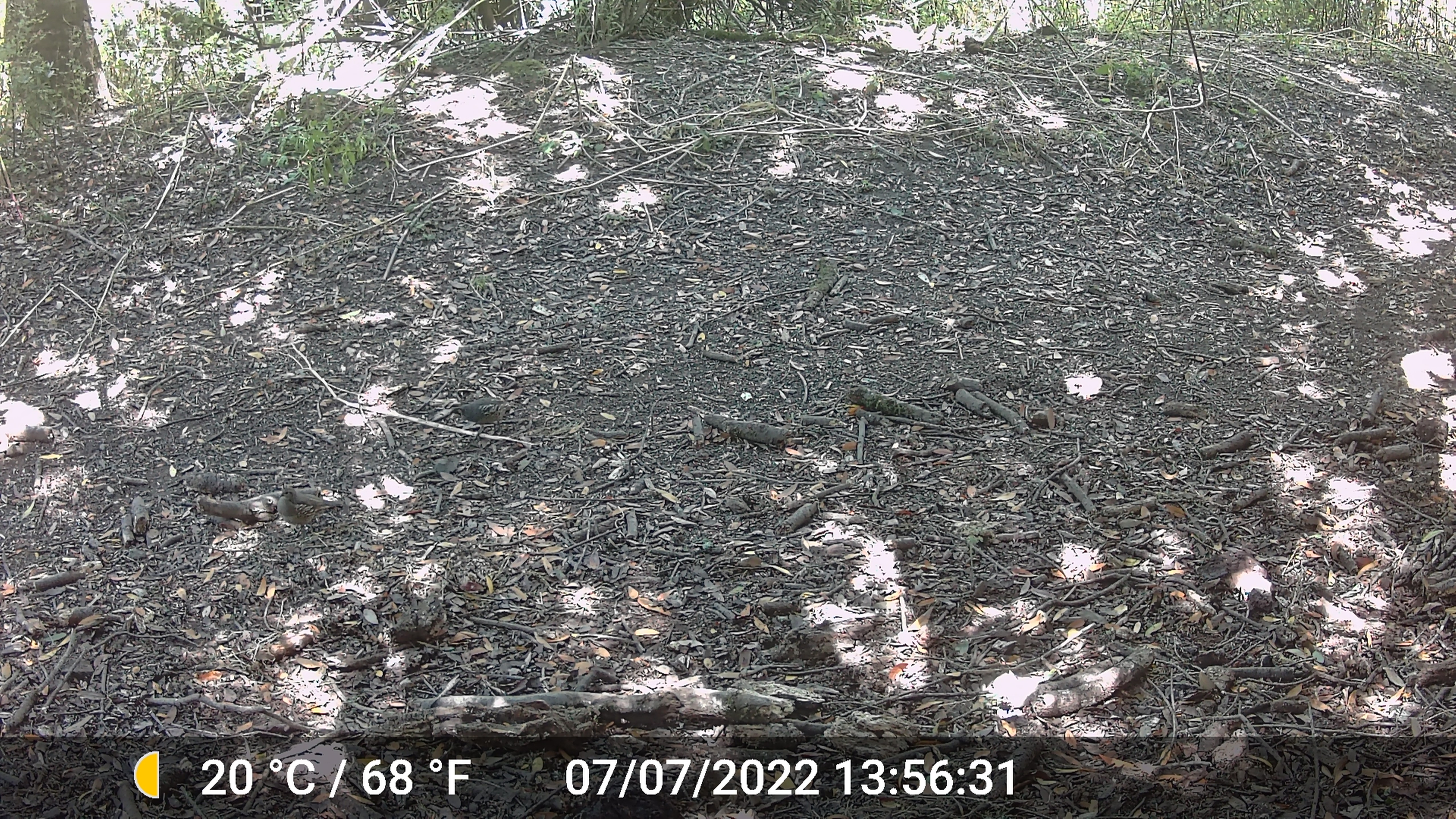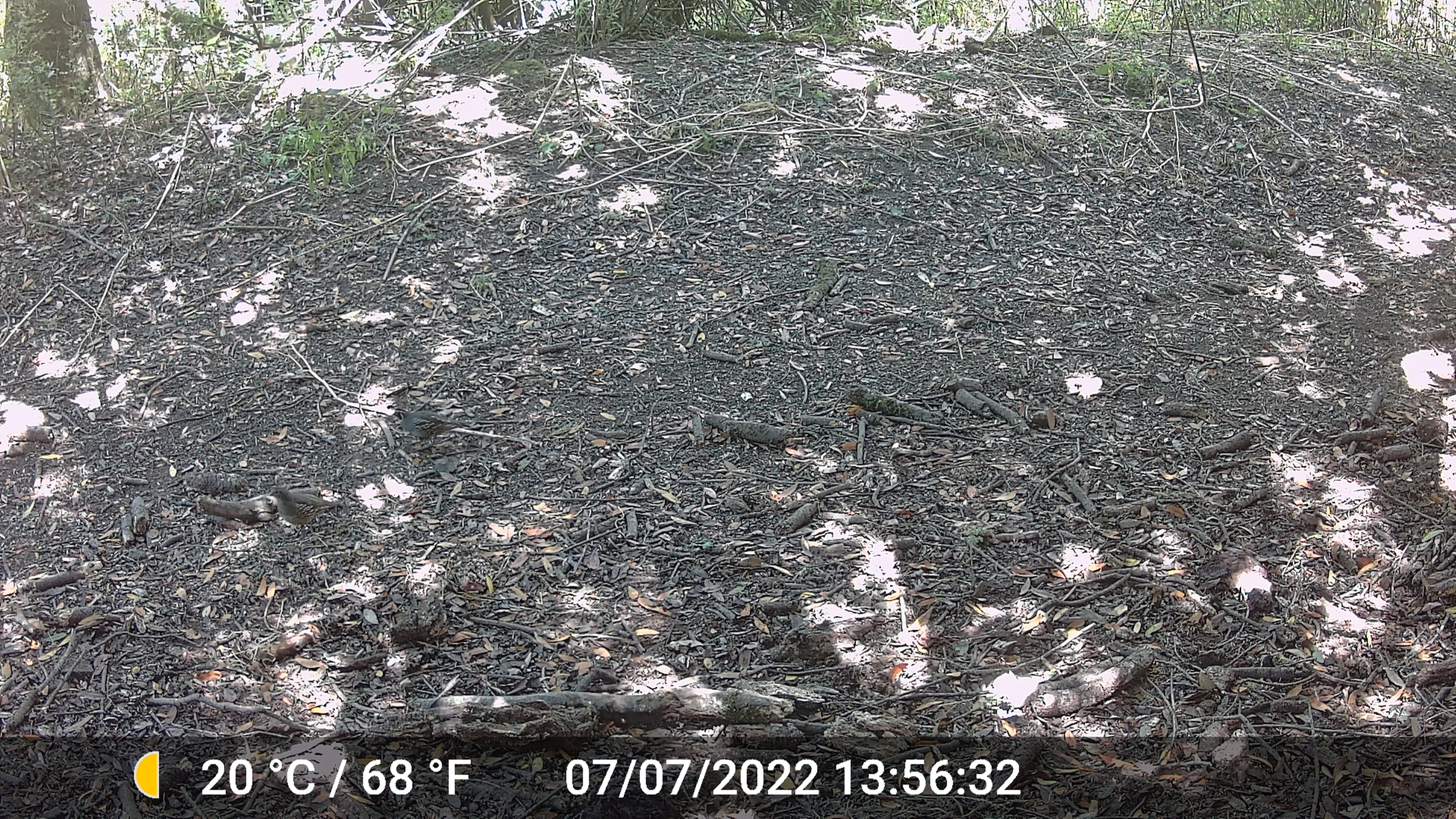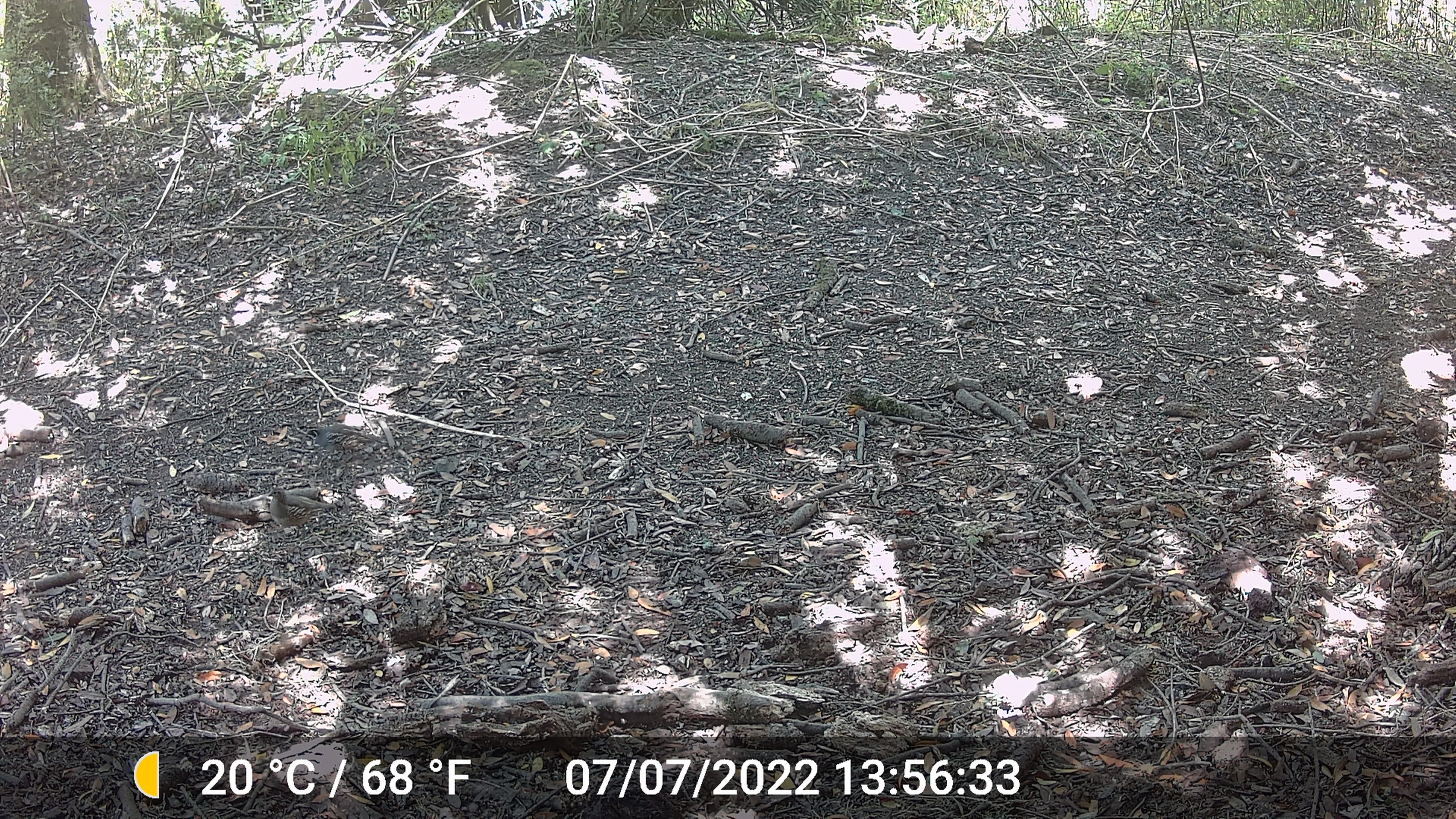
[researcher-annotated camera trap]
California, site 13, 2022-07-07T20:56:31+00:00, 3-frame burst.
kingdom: Animalia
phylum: Chordata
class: Aves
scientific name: Aves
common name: bird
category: unknown bird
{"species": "unknown bird (bird) (Aves)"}